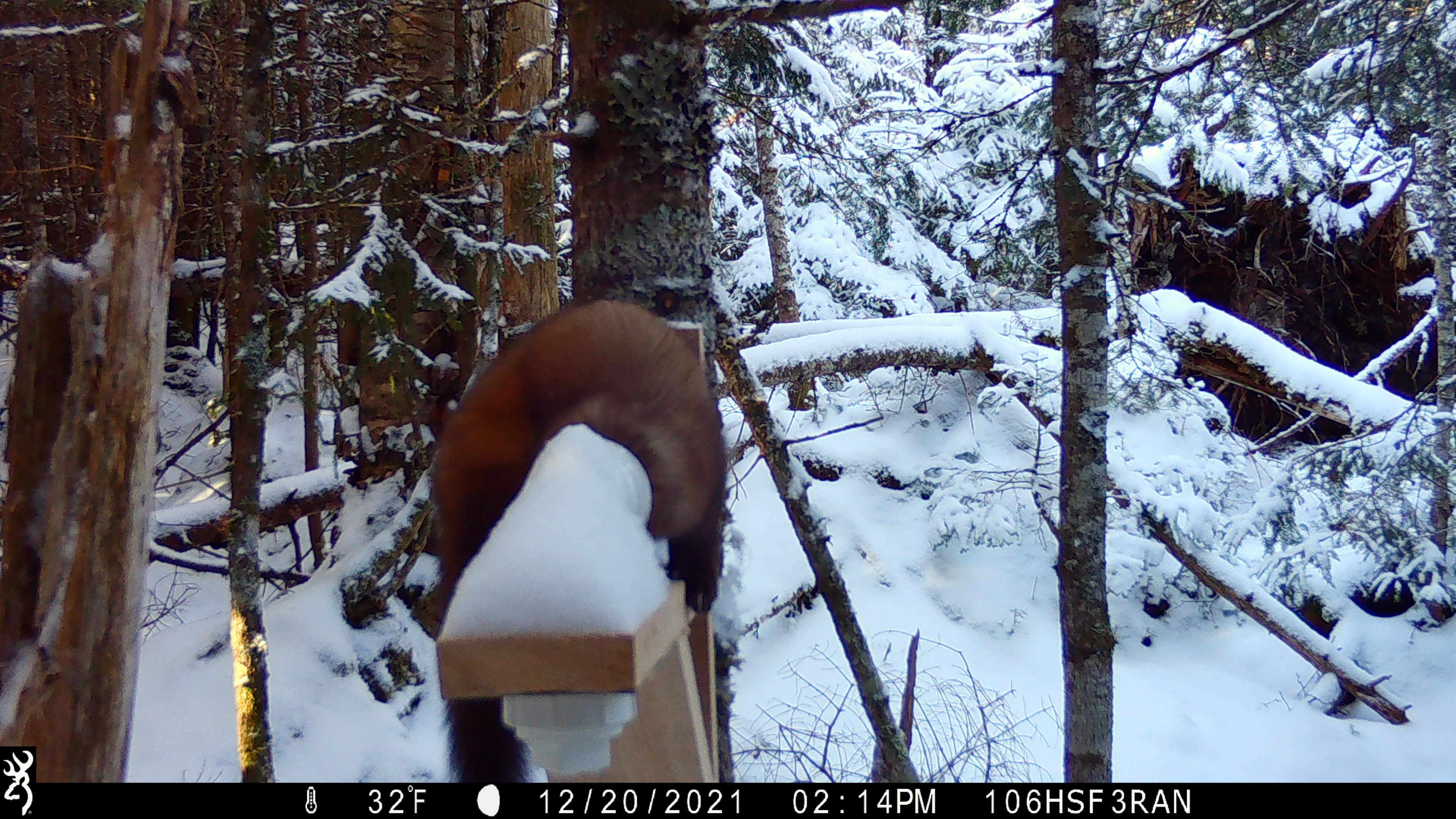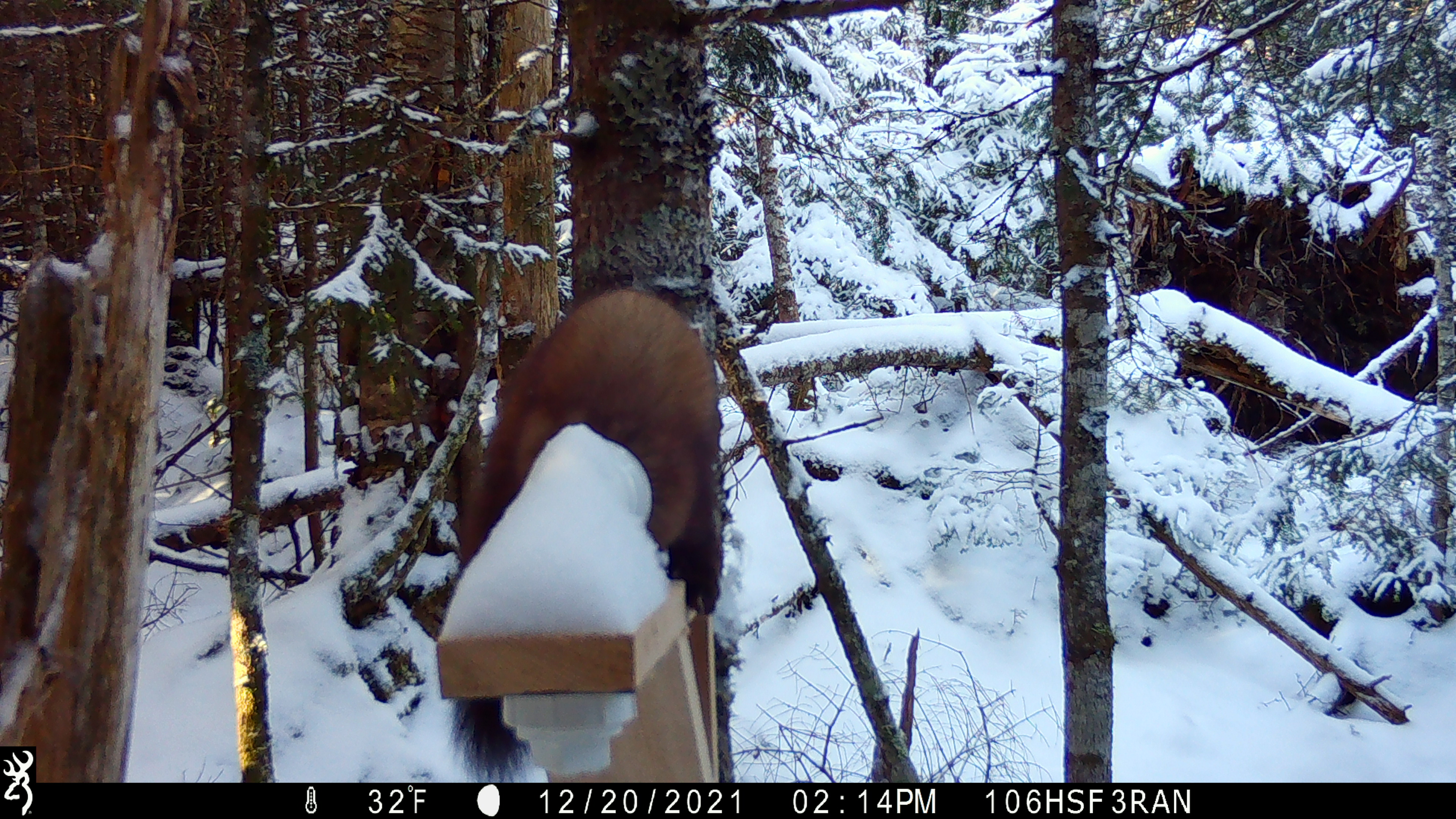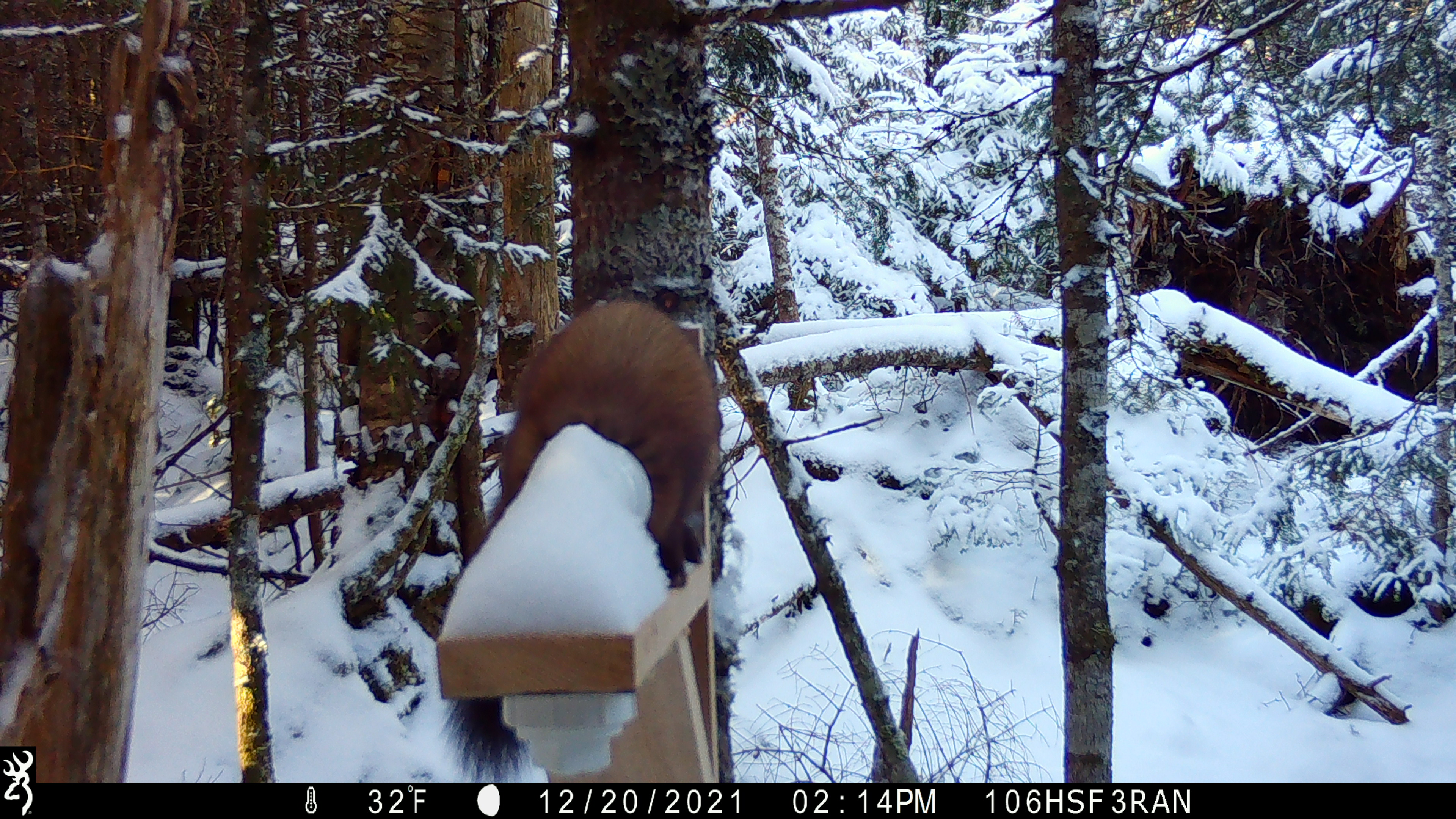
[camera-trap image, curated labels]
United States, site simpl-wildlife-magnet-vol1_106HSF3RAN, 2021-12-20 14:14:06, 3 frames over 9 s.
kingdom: Animalia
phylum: Chordata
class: Mammalia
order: Carnivora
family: Mustelidae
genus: Martes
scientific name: Martes americana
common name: american marten